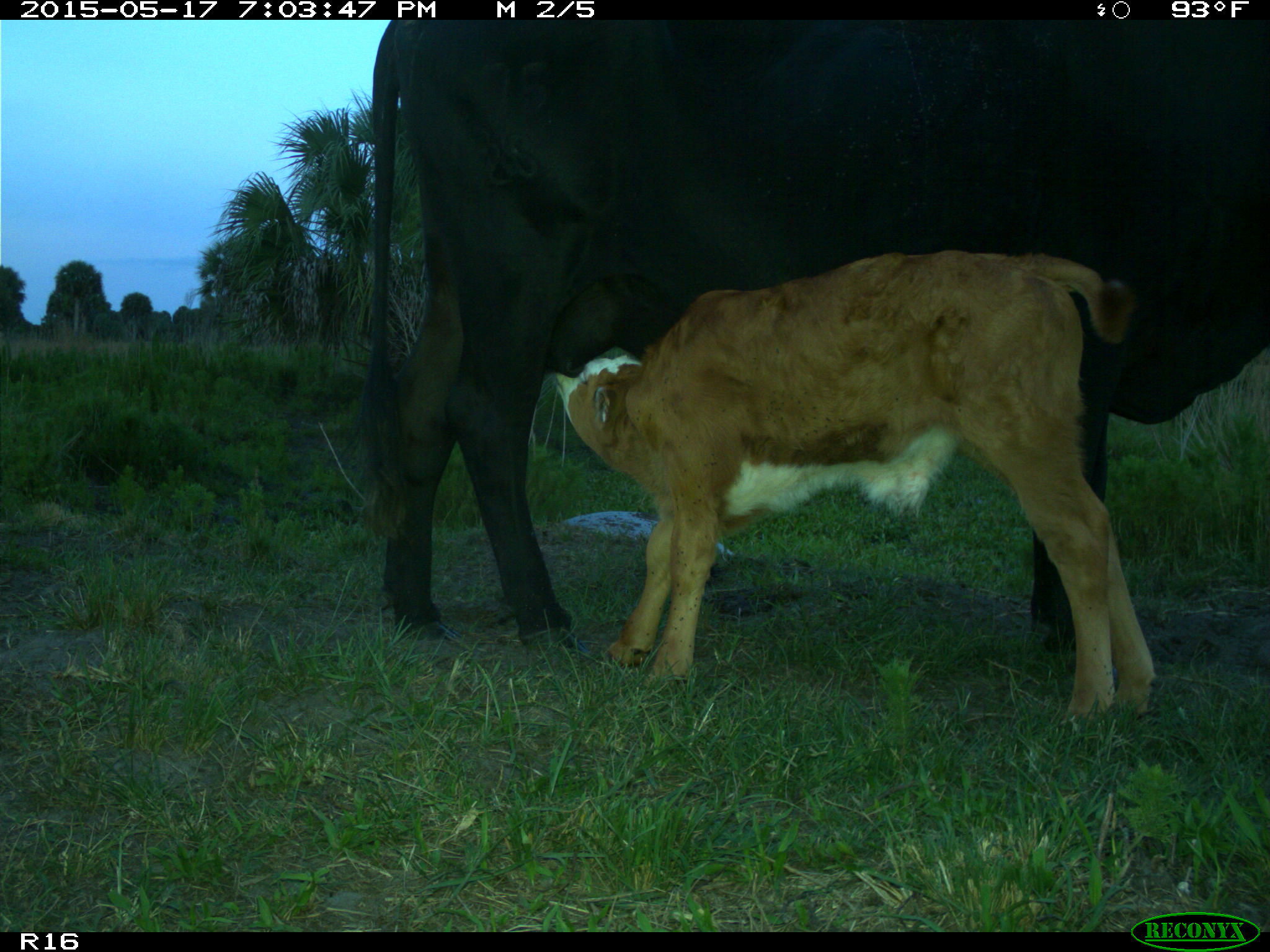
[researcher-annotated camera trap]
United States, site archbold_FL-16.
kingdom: Animalia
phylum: Chordata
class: Mammalia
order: Artiodactyla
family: Bovidae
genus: Bos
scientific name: Bos taurus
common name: domestic cow